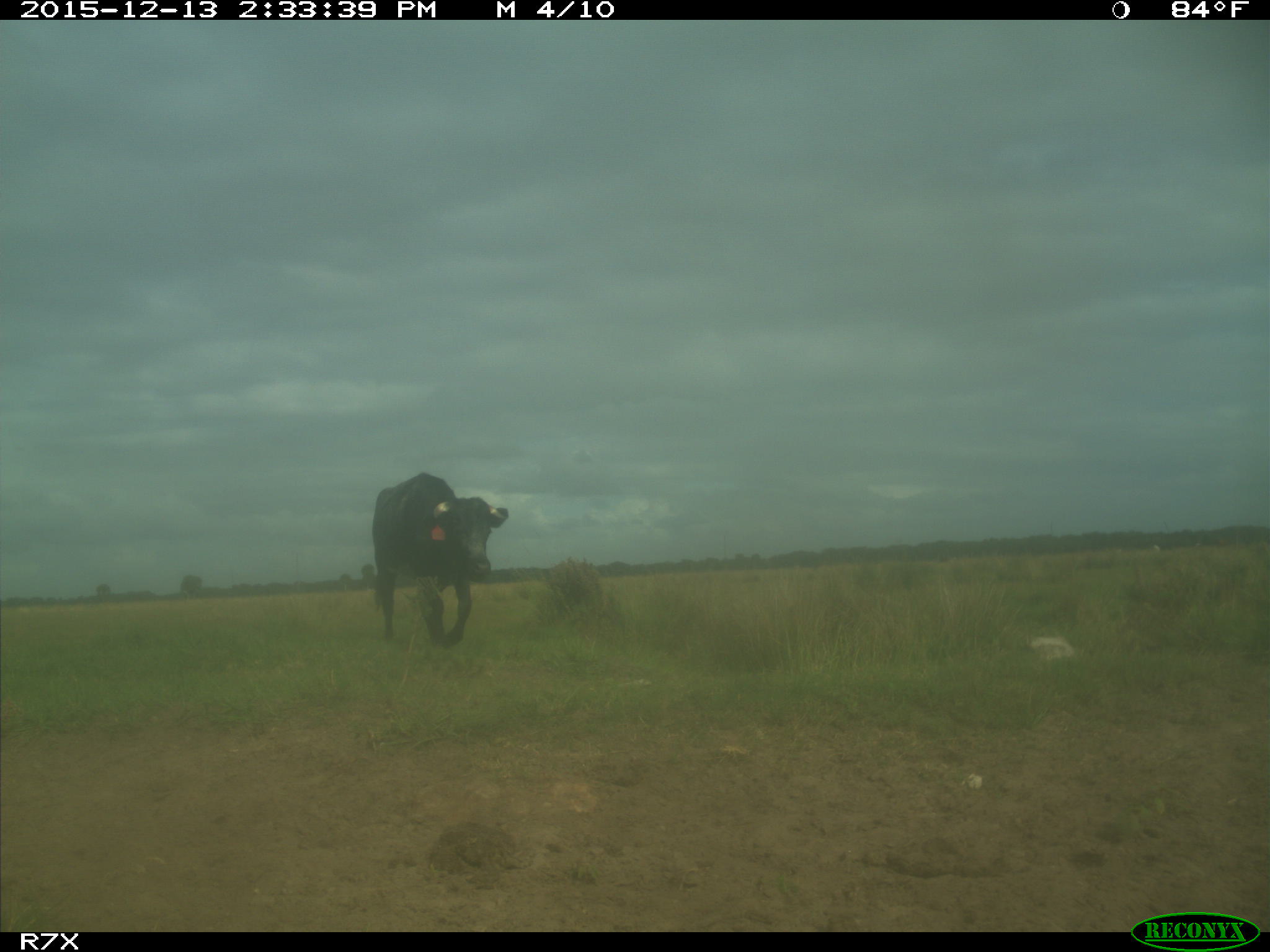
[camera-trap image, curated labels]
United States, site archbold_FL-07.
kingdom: Animalia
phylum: Chordata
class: Mammalia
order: Artiodactyla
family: Bovidae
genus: Bos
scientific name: Bos taurus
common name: domestic cow